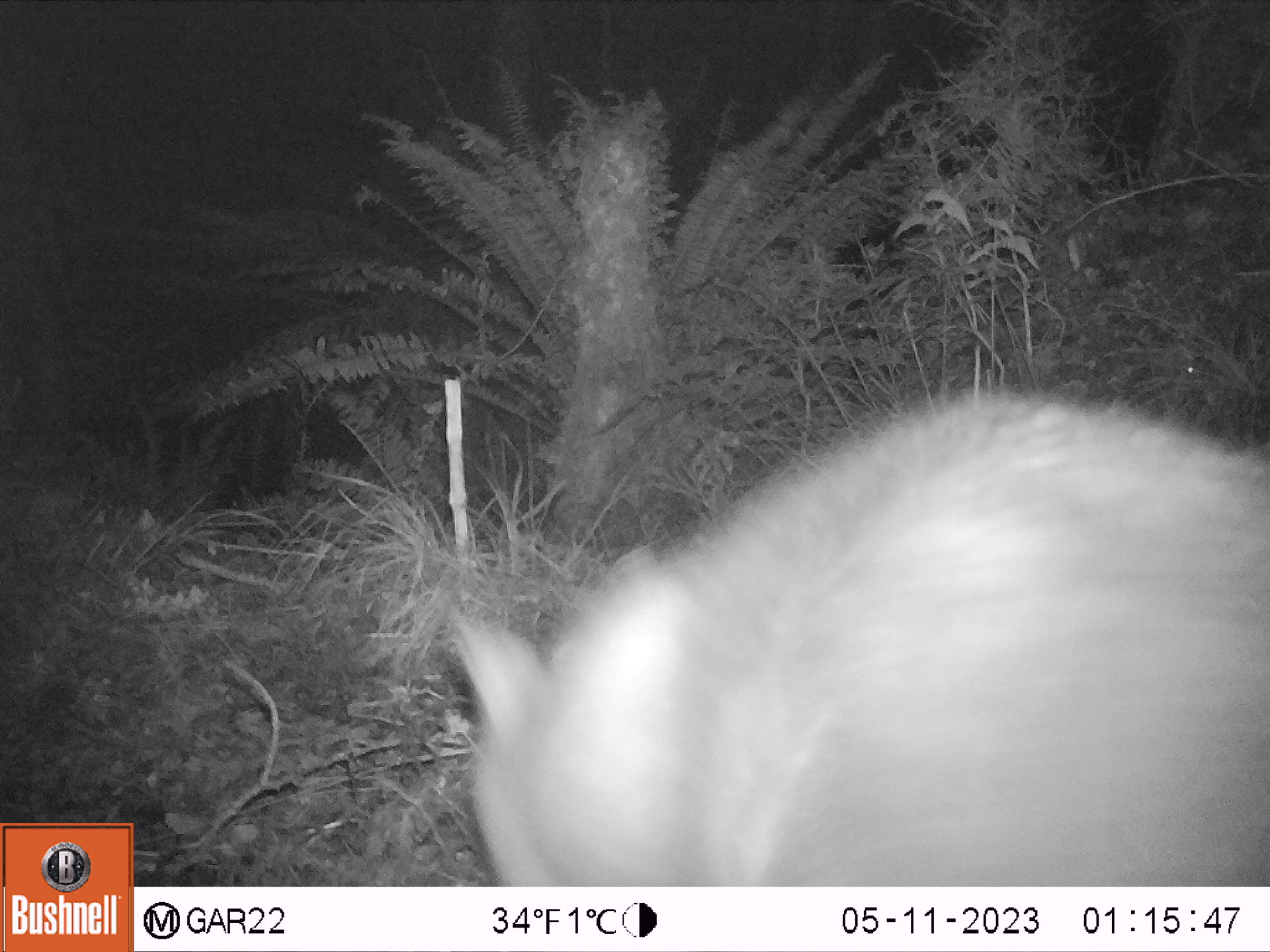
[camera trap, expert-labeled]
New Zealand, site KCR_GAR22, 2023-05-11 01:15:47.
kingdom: Animalia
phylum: Chordata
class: Mammalia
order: Diprotodontia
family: Phalangeridae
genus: Trichosurus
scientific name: Trichosurus vulpecula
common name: common brushtail possum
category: possum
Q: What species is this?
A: Possum (common brushtail possum) (Trichosurus vulpecula).